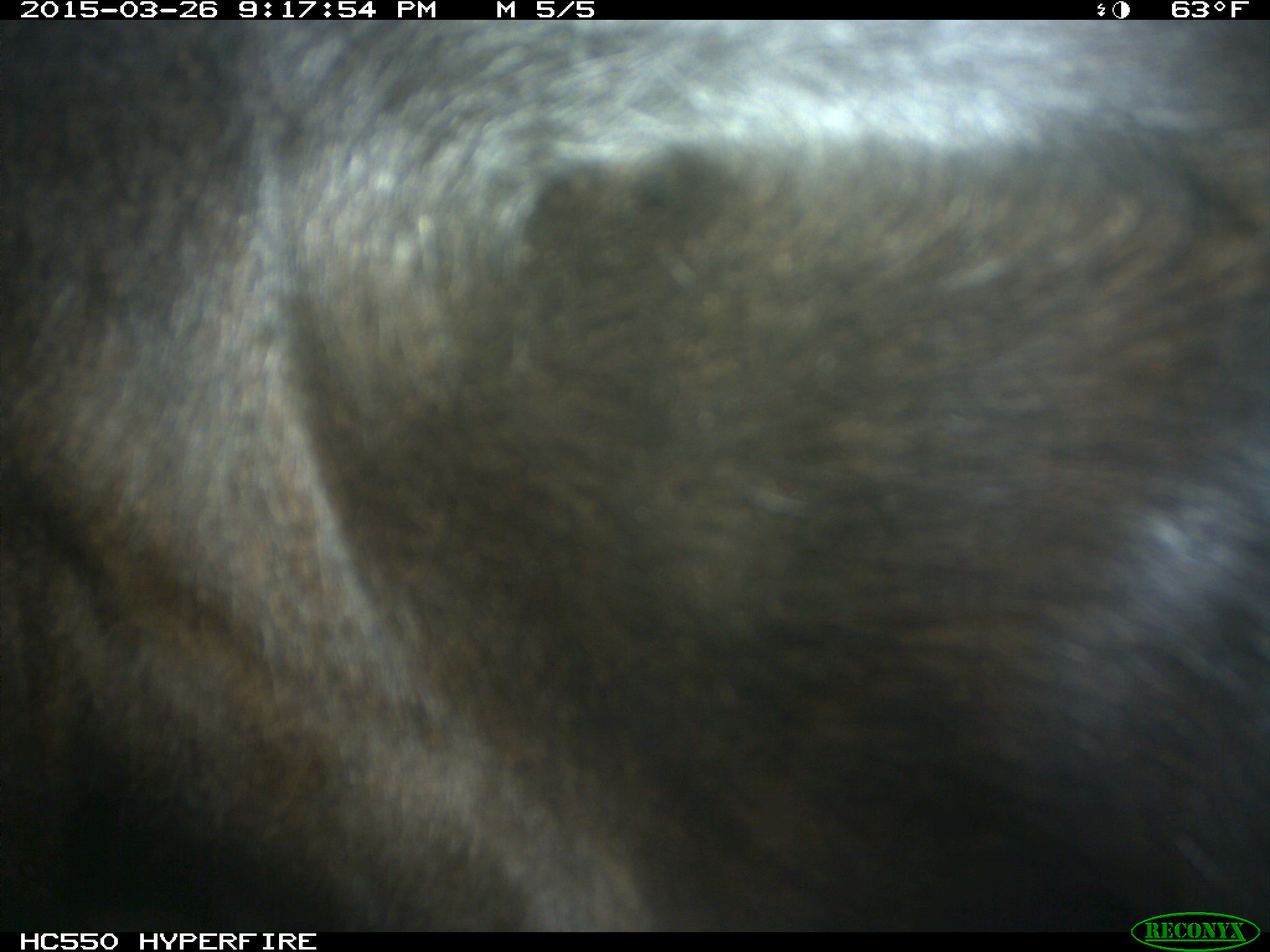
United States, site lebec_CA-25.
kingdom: Animalia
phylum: Chordata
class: Mammalia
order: Artiodactyla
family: Bovidae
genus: Bos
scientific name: Bos taurus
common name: domestic cow